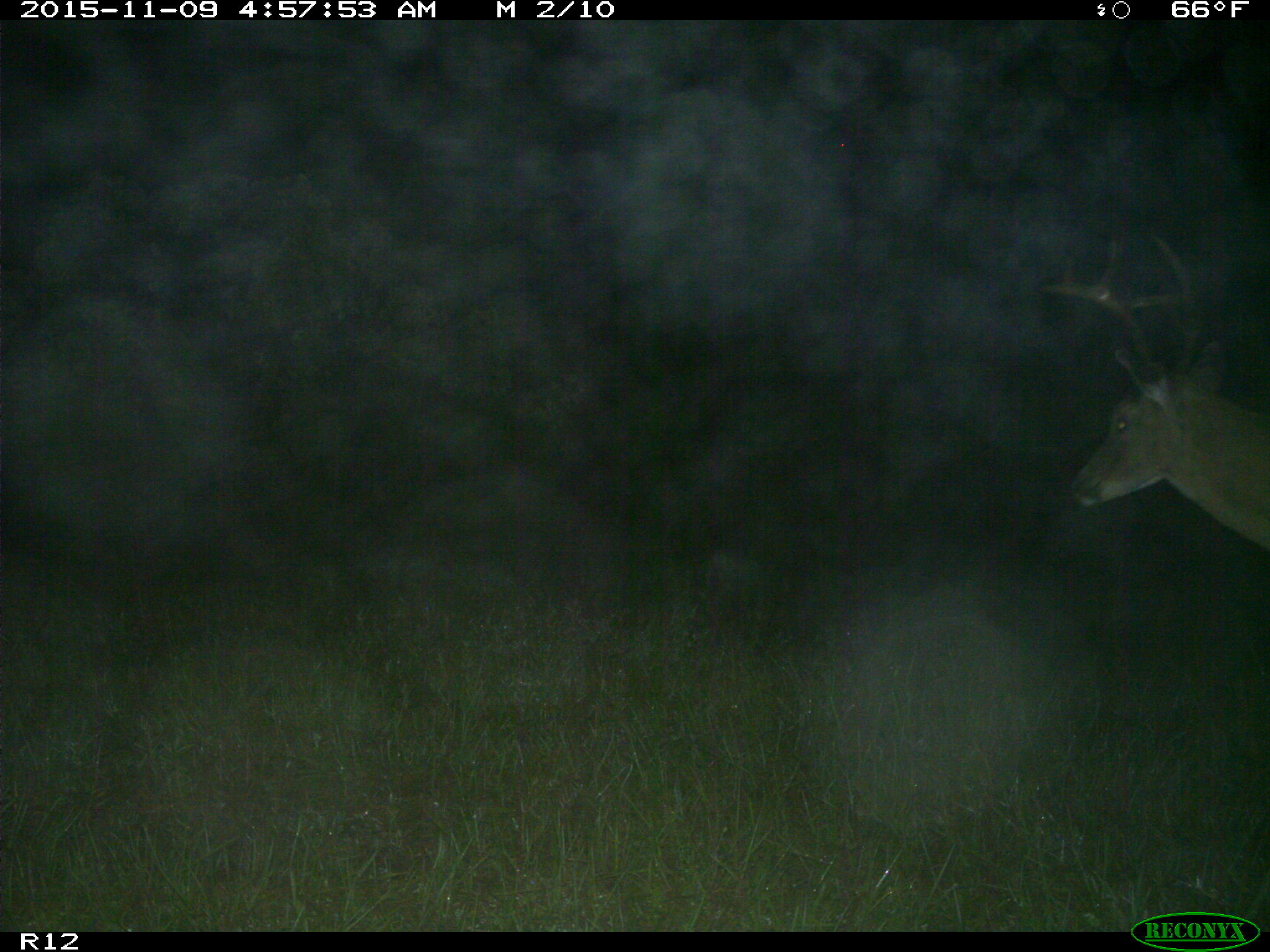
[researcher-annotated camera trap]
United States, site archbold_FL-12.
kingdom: Animalia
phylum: Chordata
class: Mammalia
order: Artiodactyla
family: Cervidae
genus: Odocoileus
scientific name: Odocoileus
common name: deer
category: unidentified deer